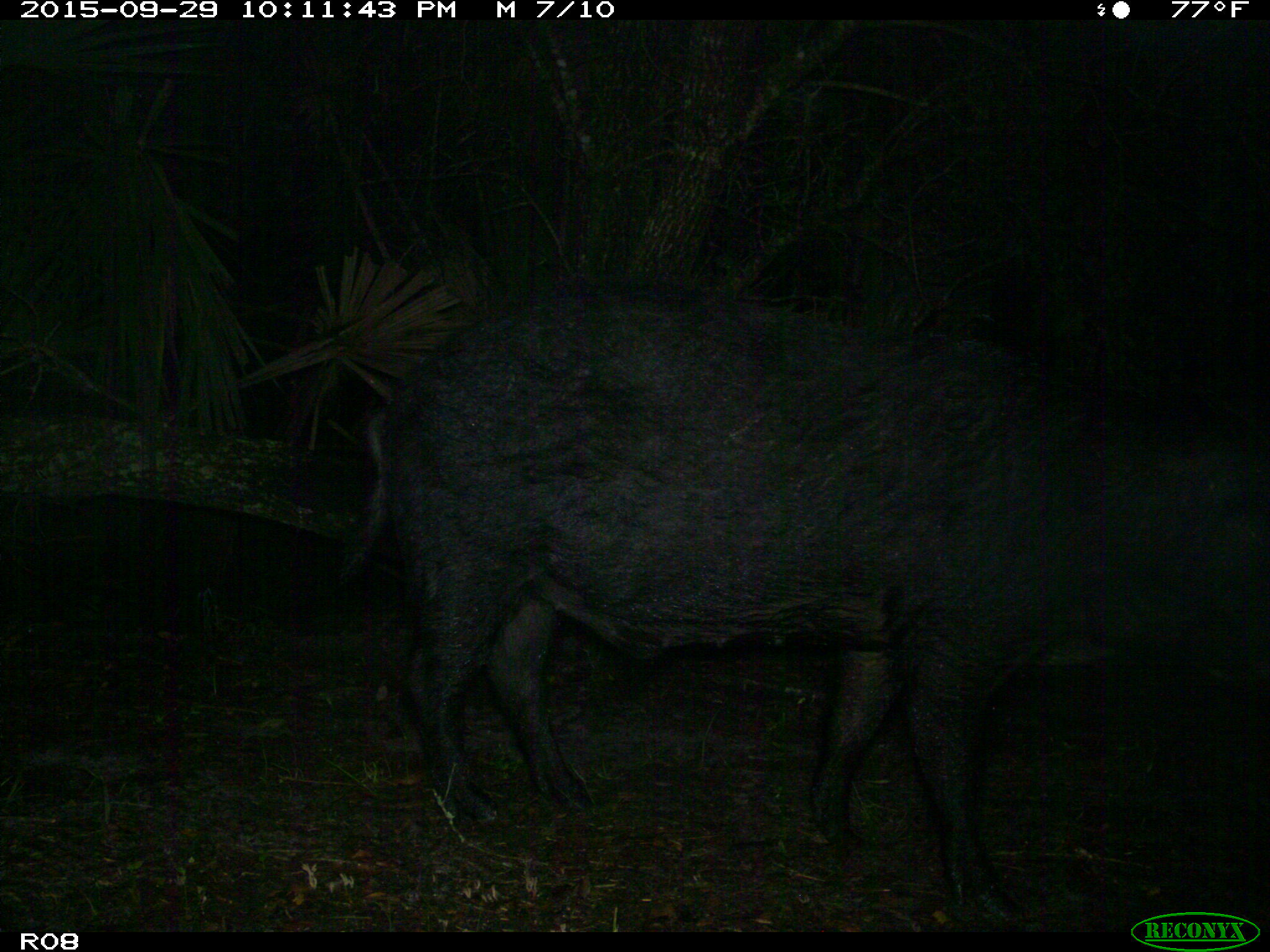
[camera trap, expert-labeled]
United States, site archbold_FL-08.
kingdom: Animalia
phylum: Chordata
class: Mammalia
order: Artiodactyla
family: Suidae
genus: Sus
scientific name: Sus scrofa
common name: wild boar